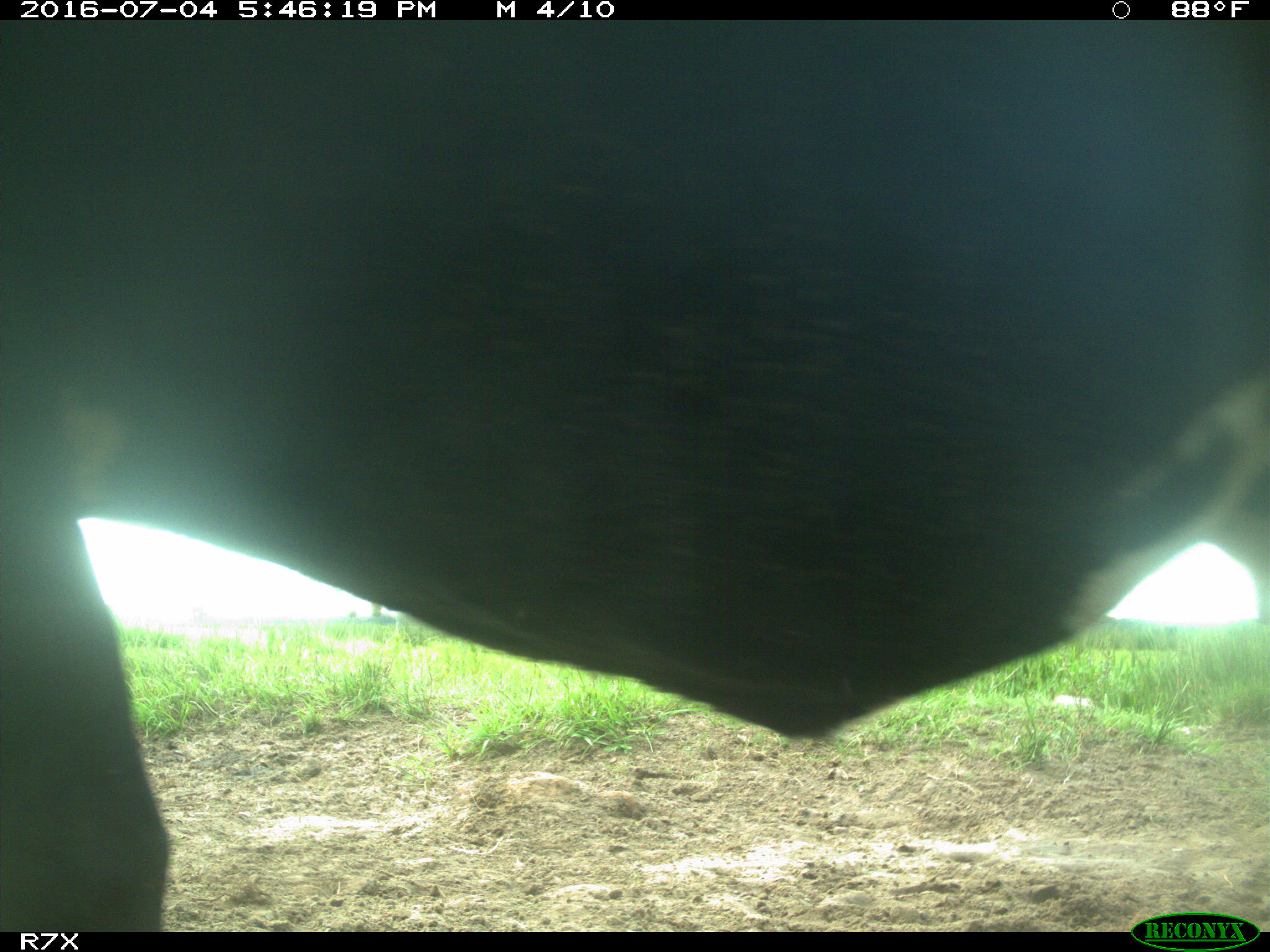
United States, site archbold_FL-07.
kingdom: Animalia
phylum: Chordata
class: Mammalia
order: Artiodactyla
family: Bovidae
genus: Bos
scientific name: Bos taurus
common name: domestic cow